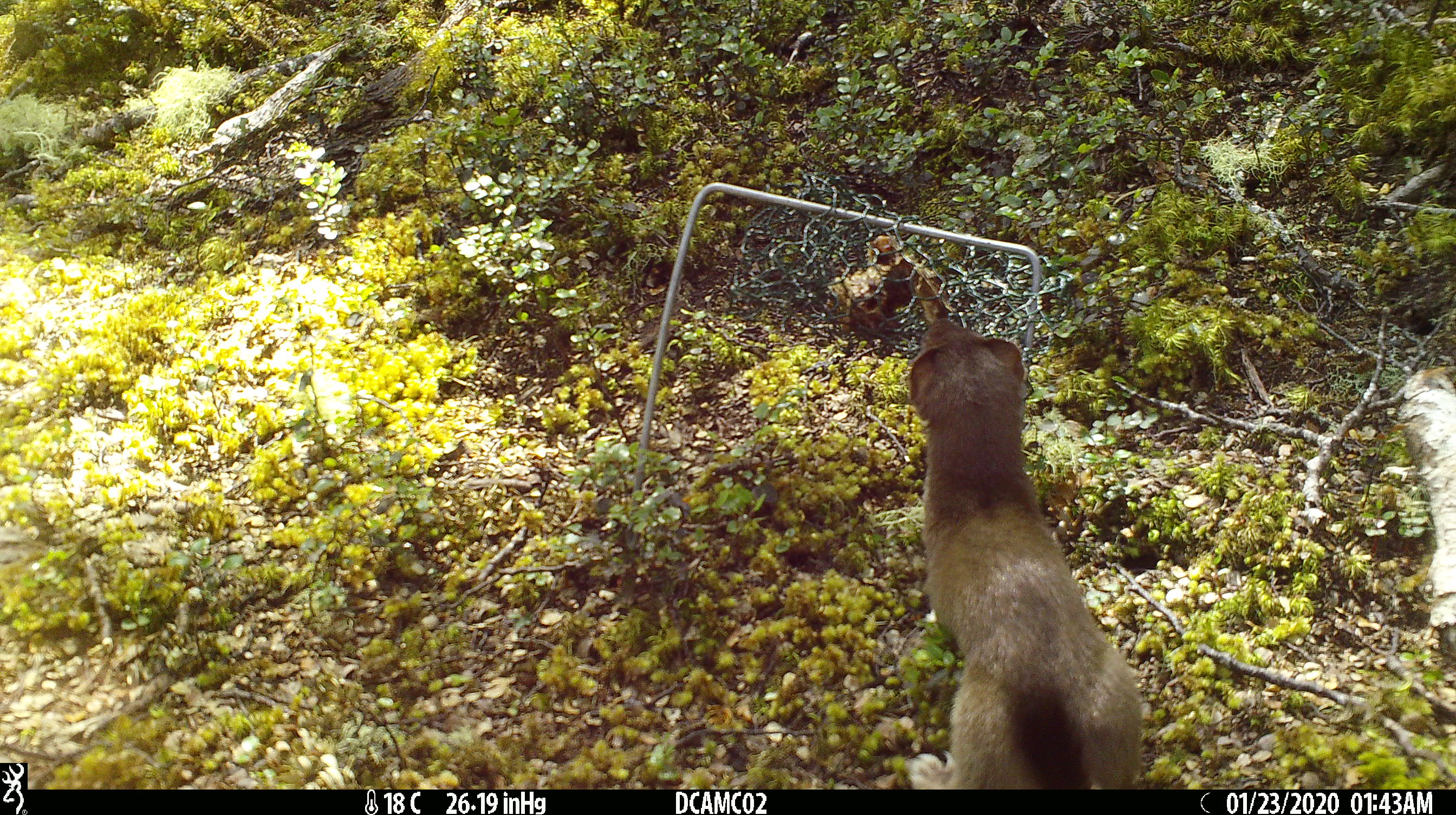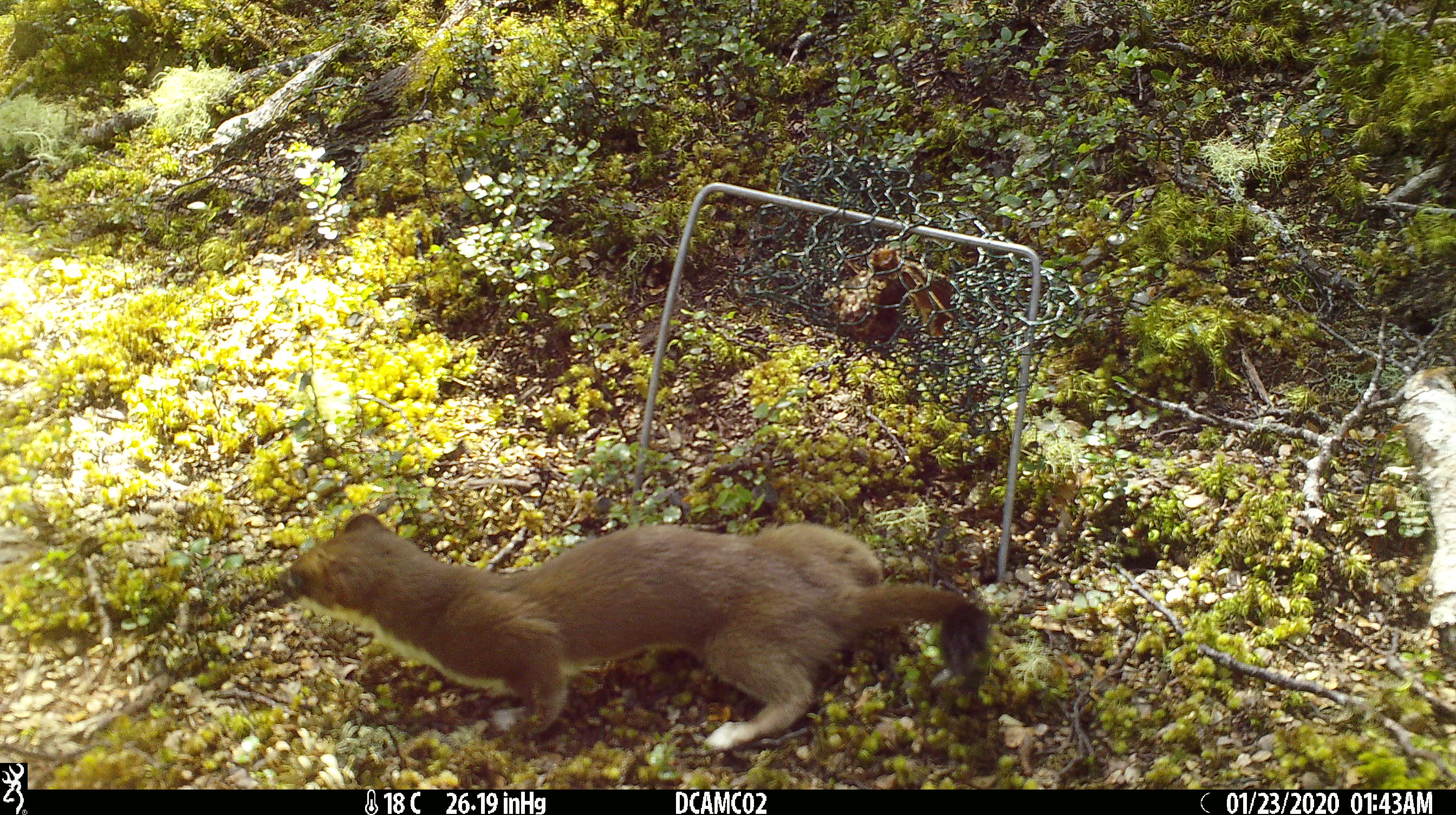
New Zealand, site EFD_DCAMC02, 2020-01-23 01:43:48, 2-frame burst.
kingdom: Animalia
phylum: Chordata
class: Mammalia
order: Carnivora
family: Mustelidae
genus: Mustela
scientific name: Mustela erminea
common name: stoat